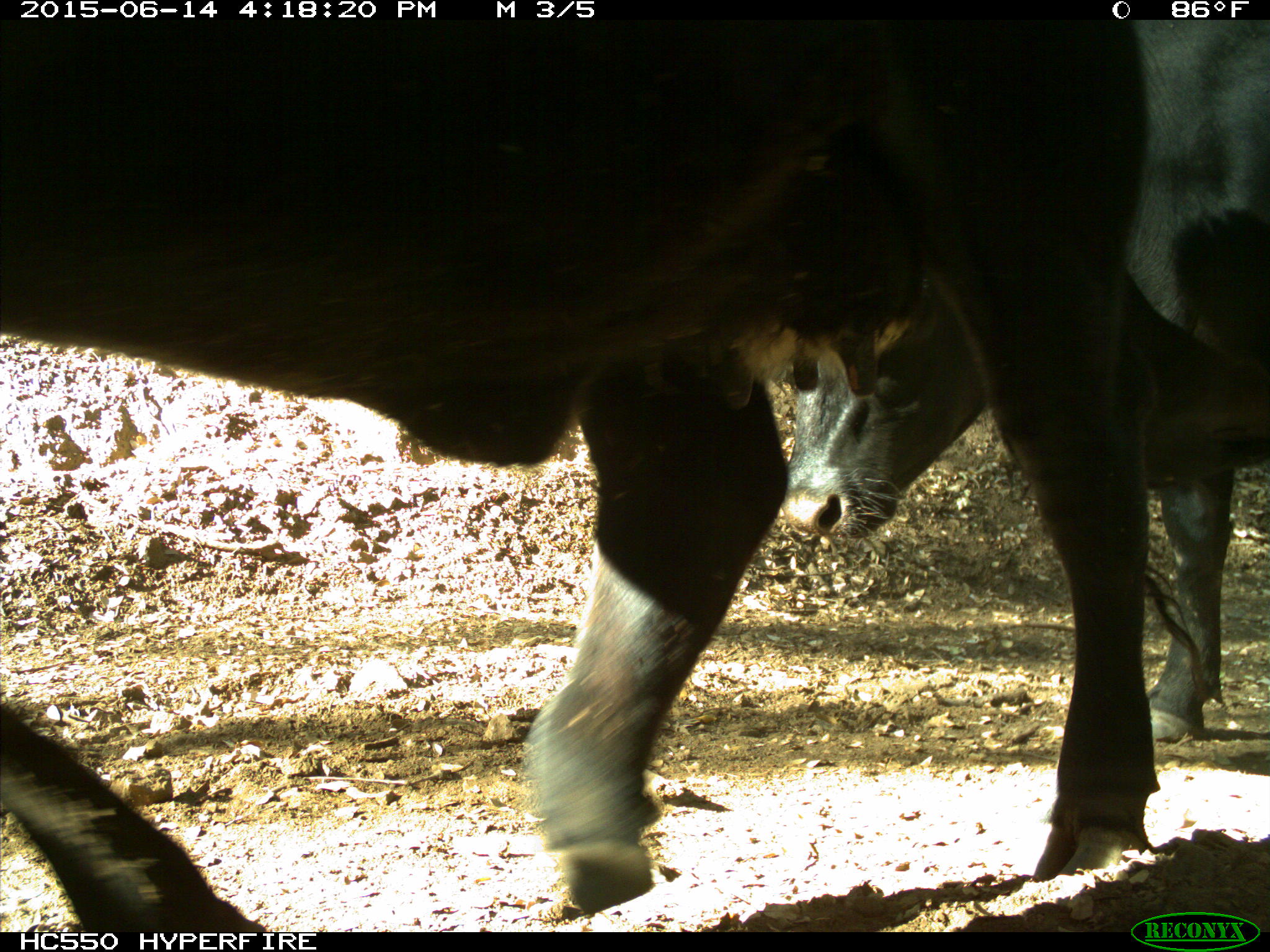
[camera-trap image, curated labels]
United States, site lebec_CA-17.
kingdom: Animalia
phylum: Chordata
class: Mammalia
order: Artiodactyla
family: Bovidae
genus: Bos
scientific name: Bos taurus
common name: domestic cow